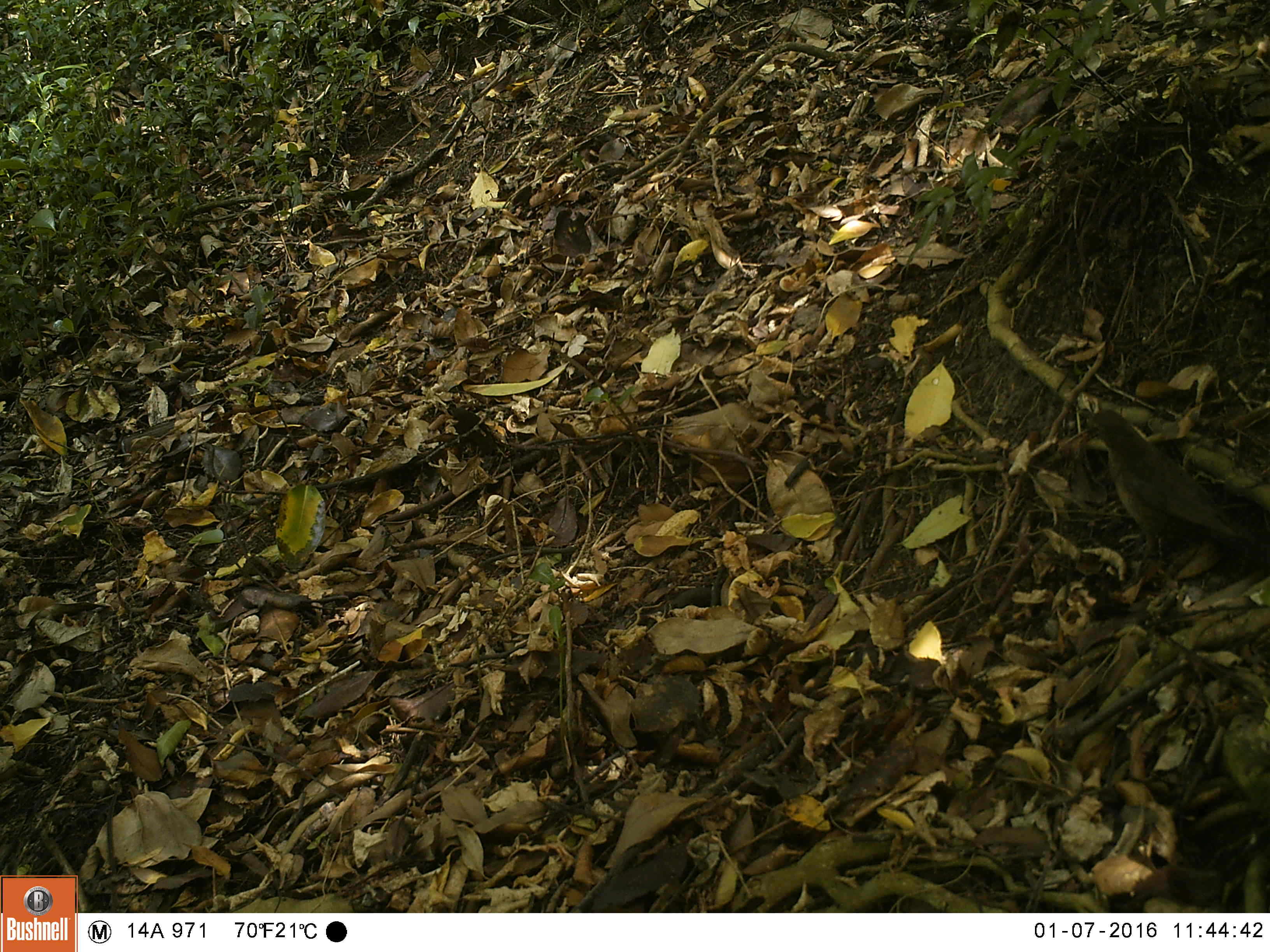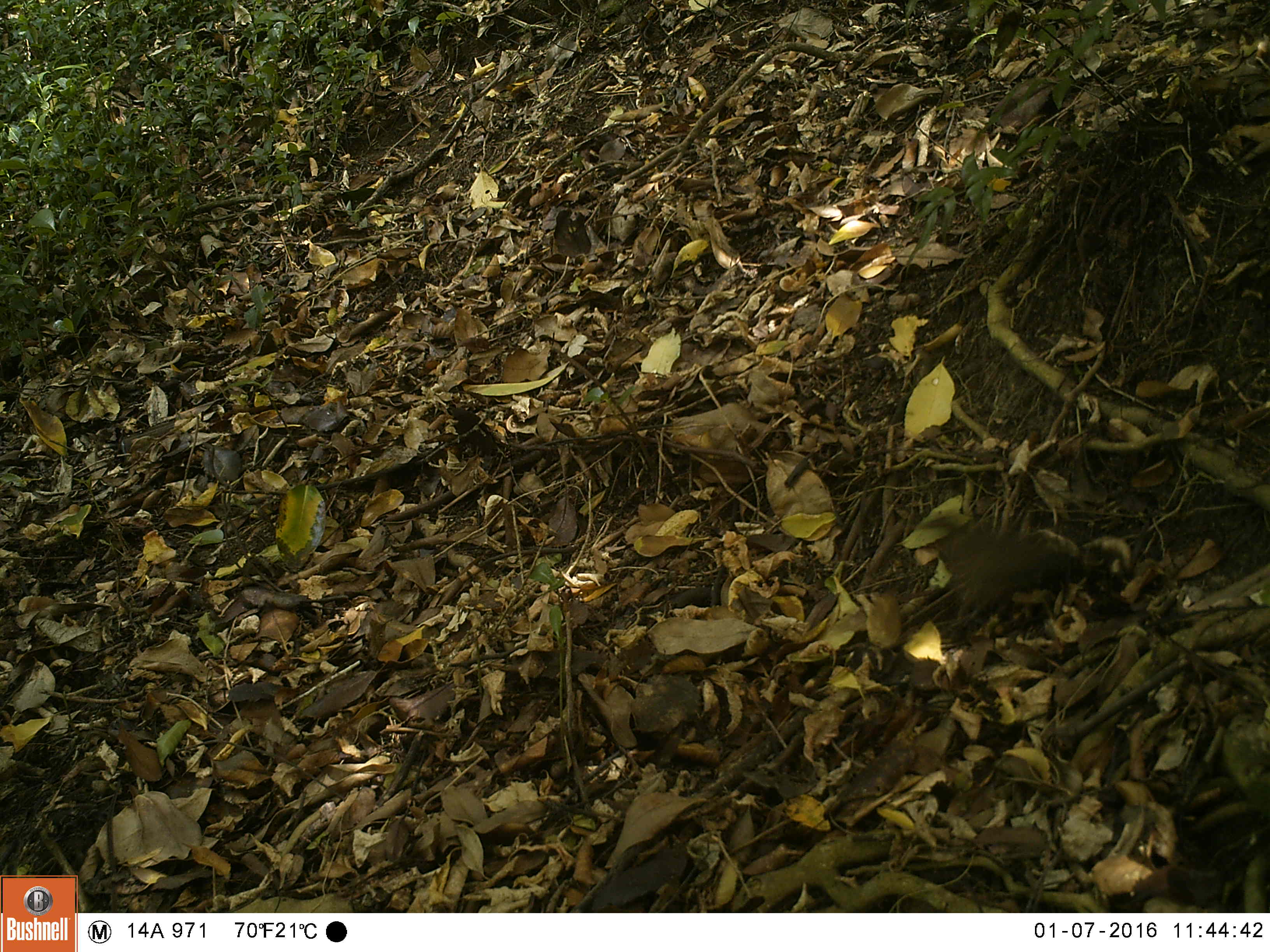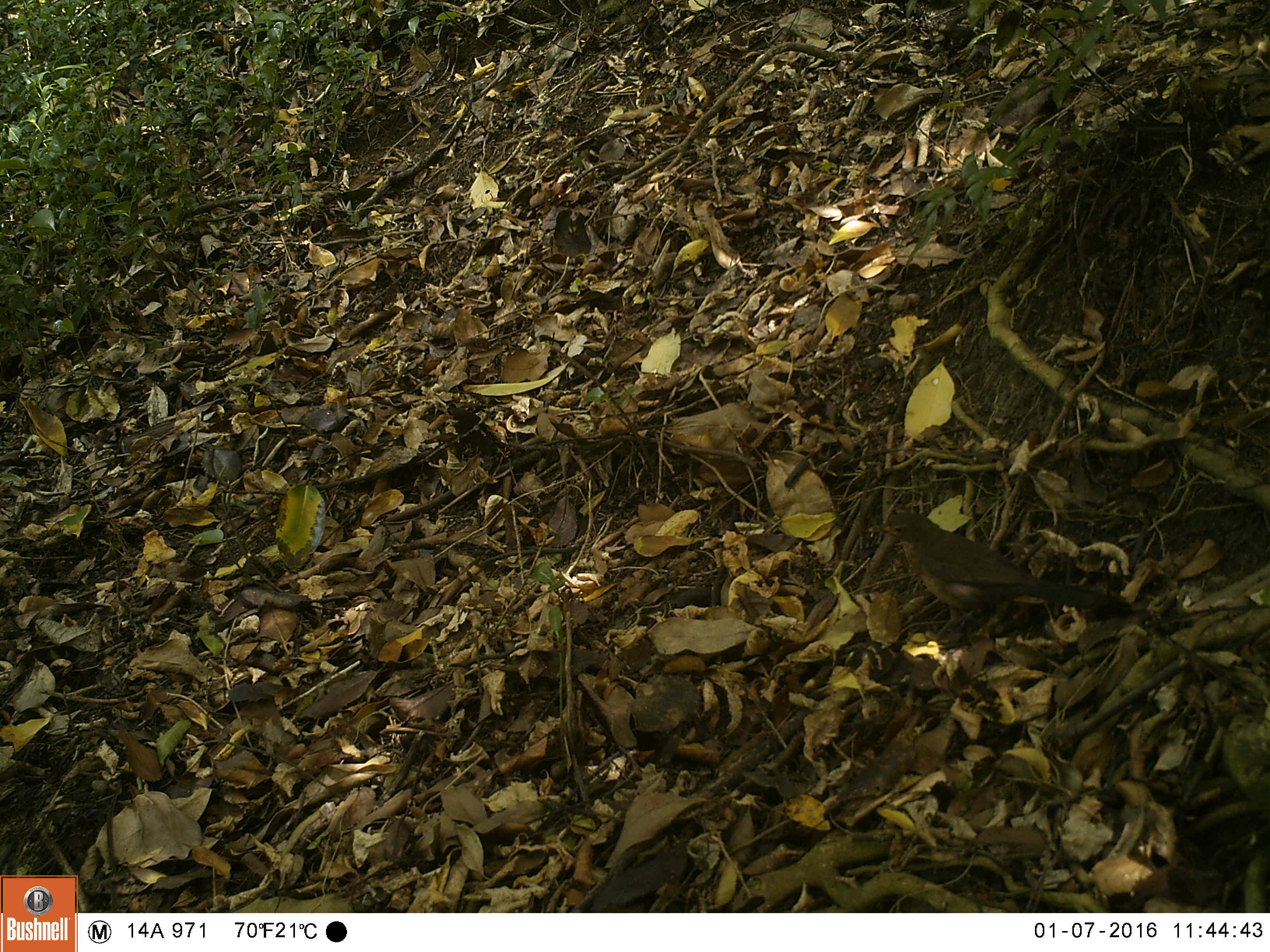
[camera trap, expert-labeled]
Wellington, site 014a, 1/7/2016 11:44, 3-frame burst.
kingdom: Animalia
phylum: Chordata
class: Aves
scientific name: Aves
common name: bird